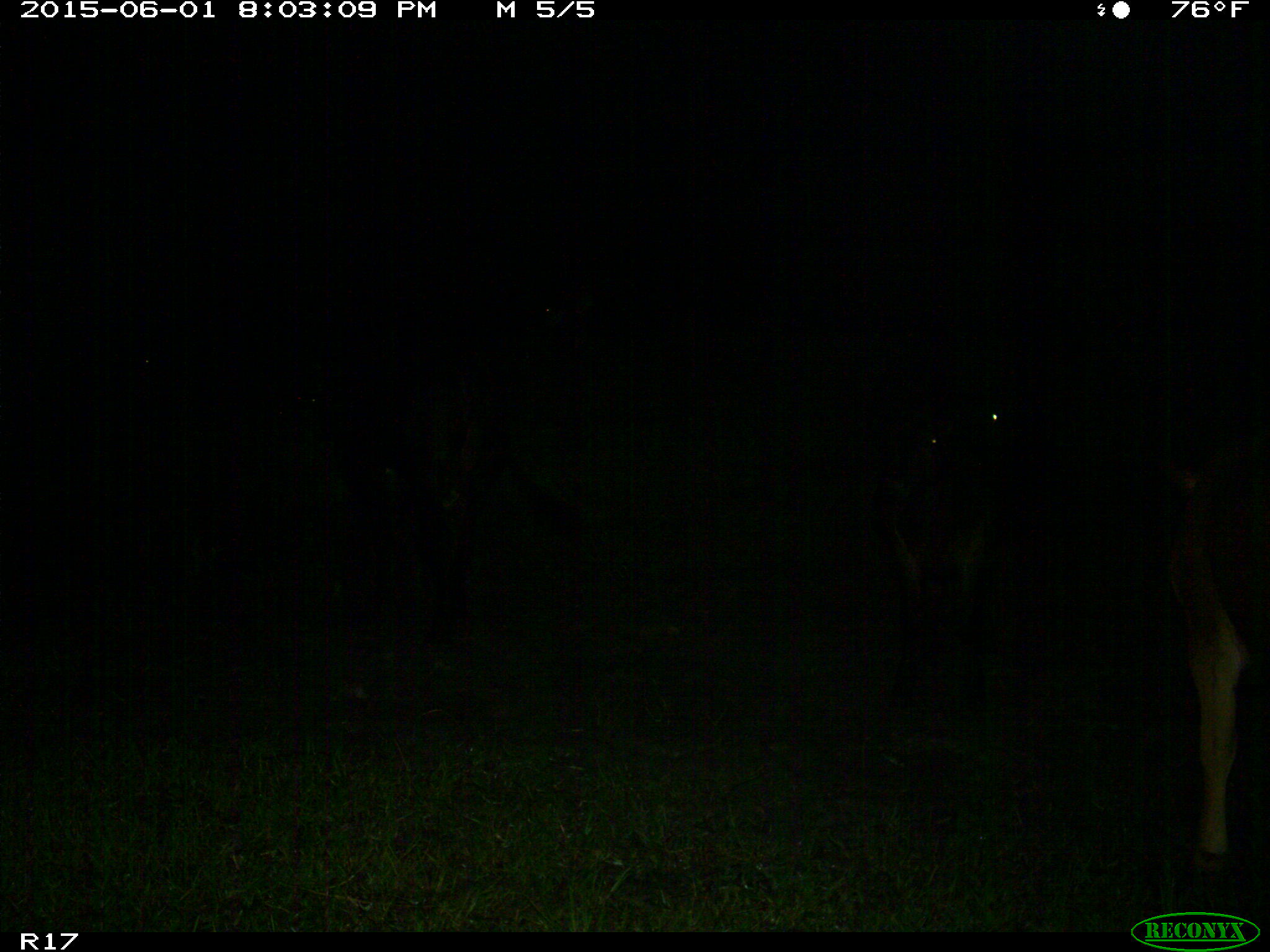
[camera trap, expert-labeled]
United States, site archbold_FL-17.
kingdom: Animalia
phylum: Chordata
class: Mammalia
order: Artiodactyla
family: Bovidae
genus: Bos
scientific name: Bos taurus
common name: domestic cow